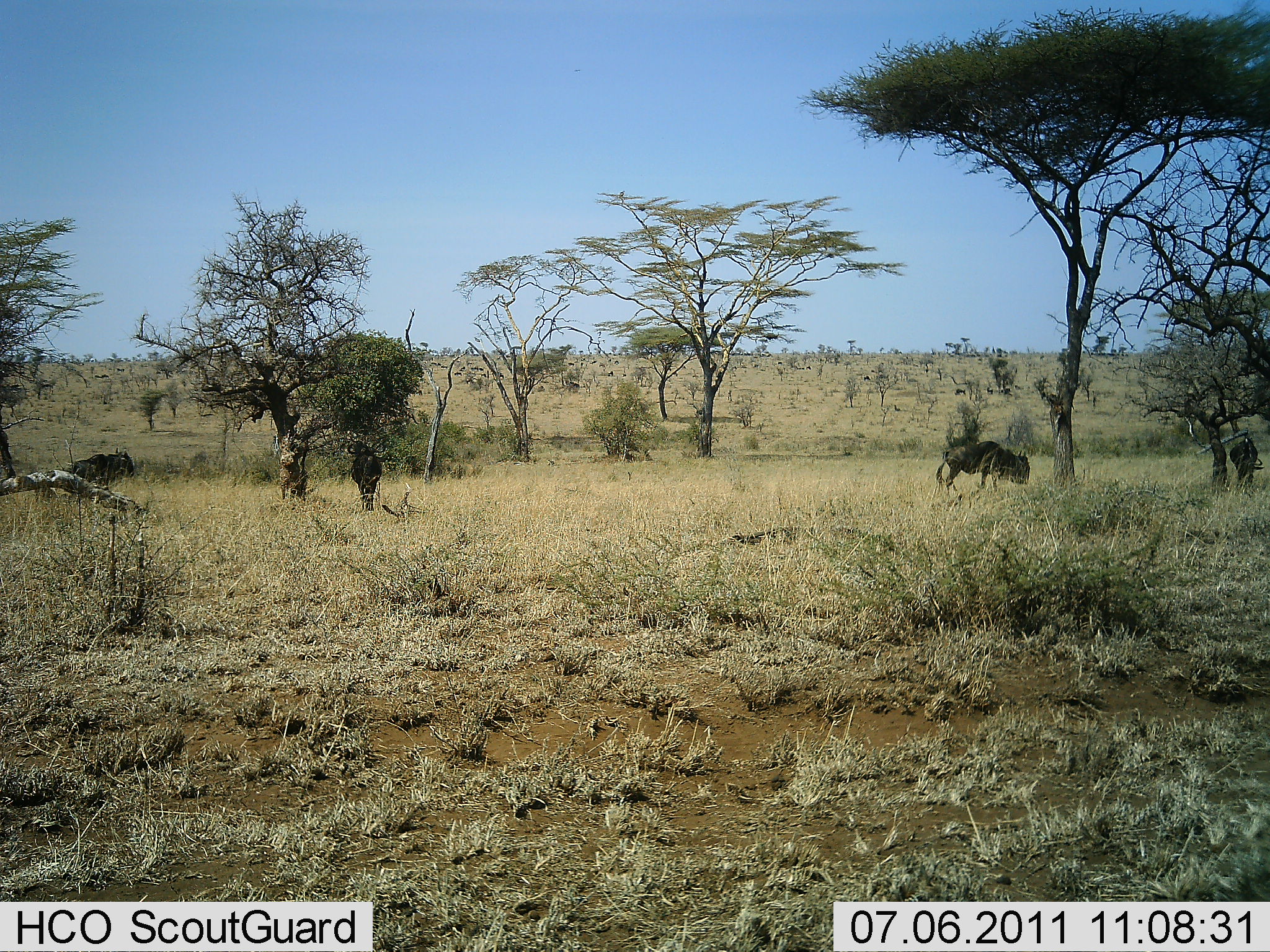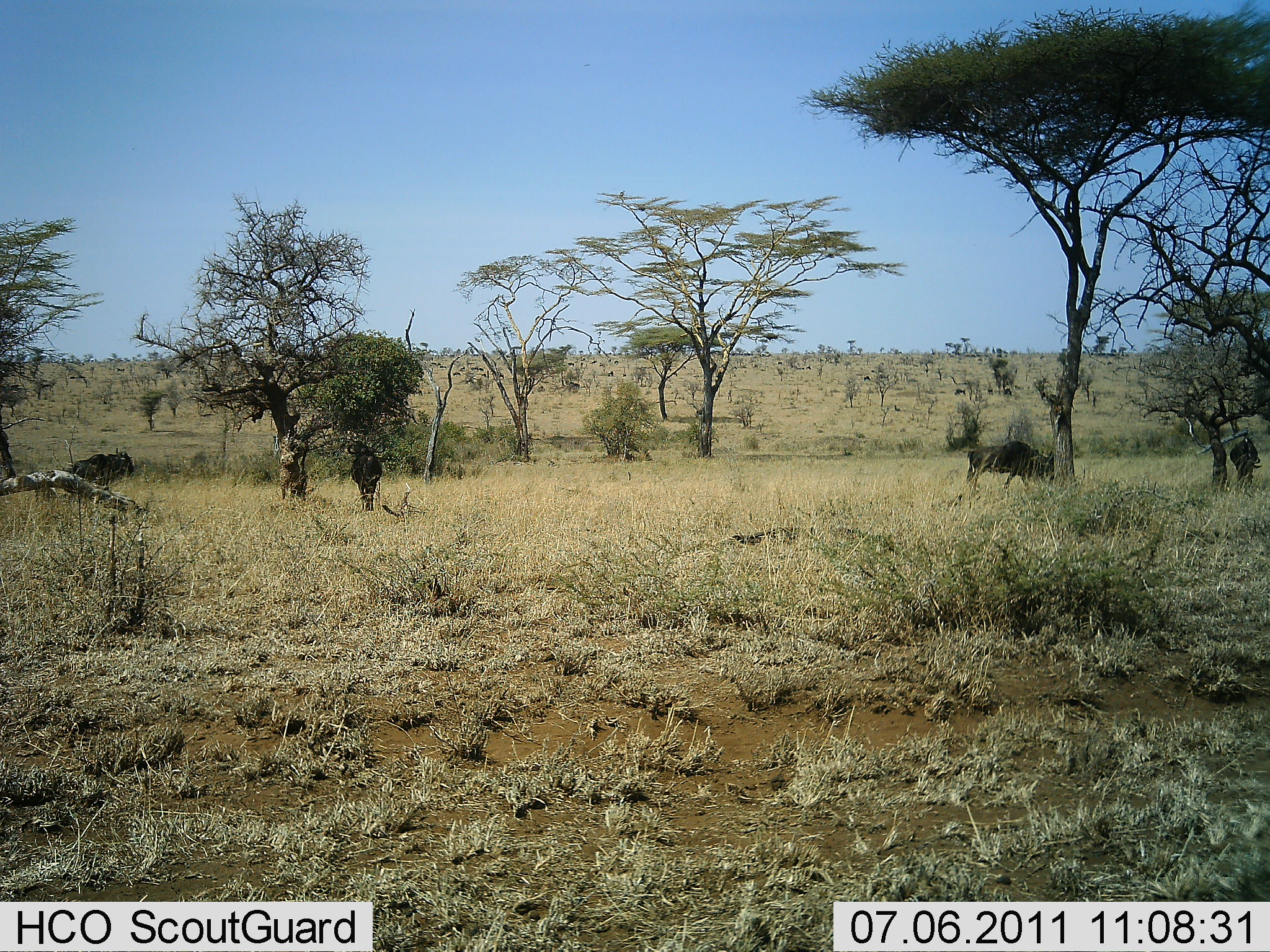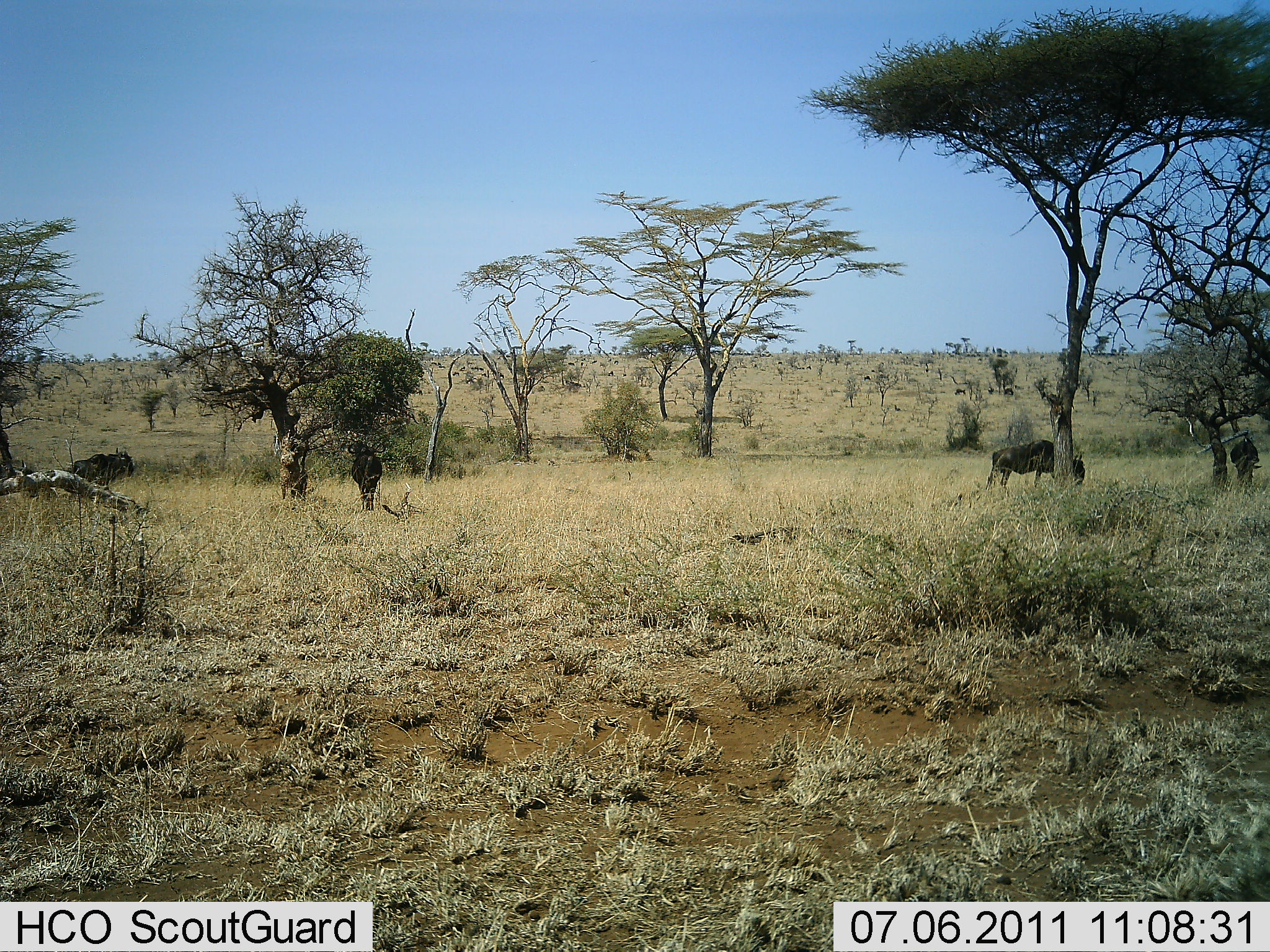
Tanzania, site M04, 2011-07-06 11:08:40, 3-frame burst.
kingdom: Animalia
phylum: Chordata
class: Mammalia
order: Artiodactyla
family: Bovidae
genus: Connochaetes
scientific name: Connochaetes taurinus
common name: blue wildebeest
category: wildebeest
Wildebeest (blue wildebeest) (Connochaetes taurinus), count 4. Behavior (volunteer vote fractions): standing 50%, resting 30%, moving 60%, interacting 0%. Young present (vote fraction): 0%. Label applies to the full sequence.